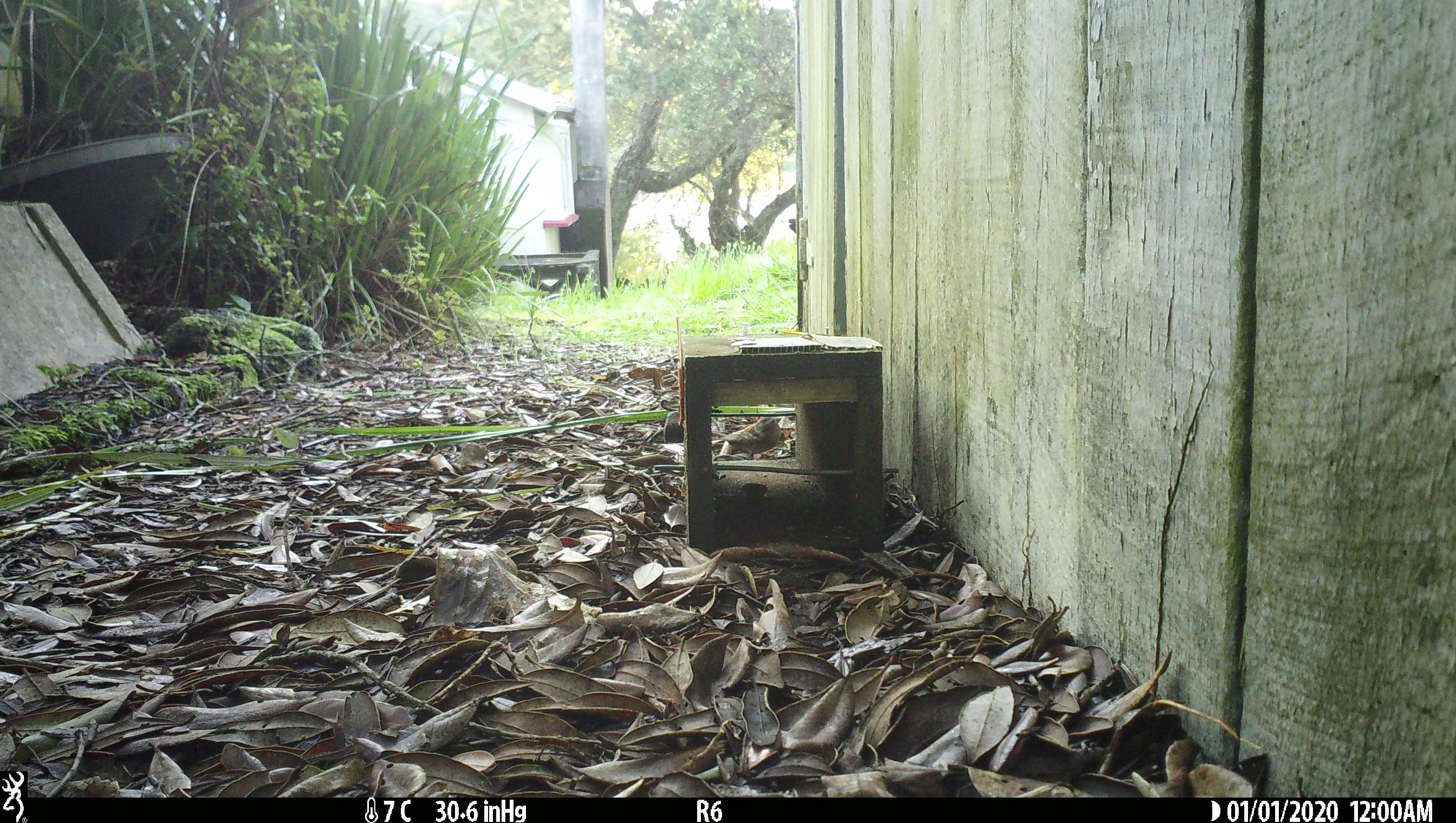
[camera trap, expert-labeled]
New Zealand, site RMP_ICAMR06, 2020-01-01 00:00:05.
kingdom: Animalia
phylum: Chordata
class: Aves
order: Passeriformes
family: Passeridae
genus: Passer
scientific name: Passer domesticus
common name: house sparrow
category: sparrow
Sparrow (house sparrow) (Passer domesticus).